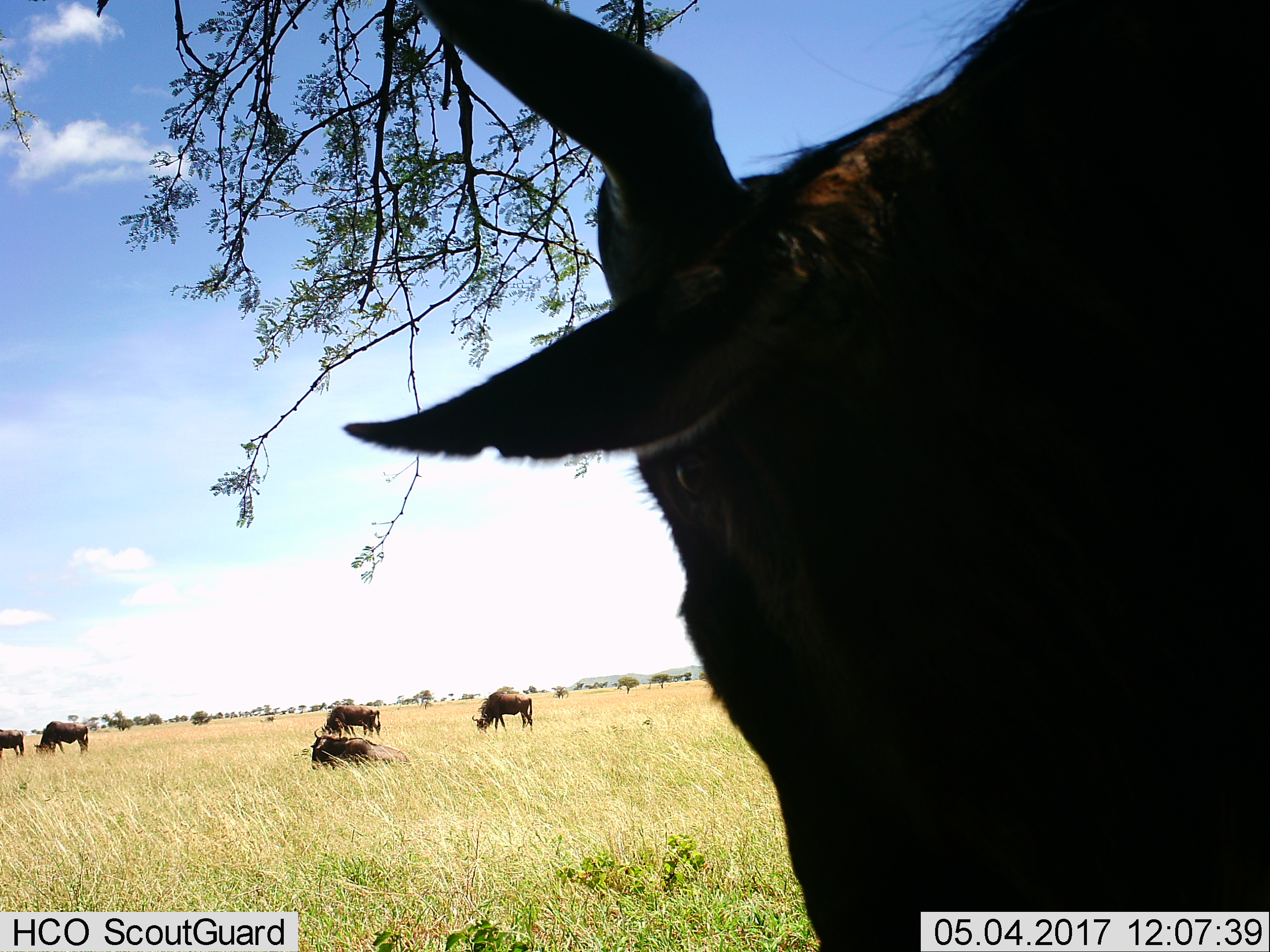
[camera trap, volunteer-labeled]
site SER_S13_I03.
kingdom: Animalia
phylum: Chordata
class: Mammalia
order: Artiodactyla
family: Bovidae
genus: Connochaetes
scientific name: Connochaetes taurinus taurinus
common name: blue wildebeest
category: wildebeestblue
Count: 6.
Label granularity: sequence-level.